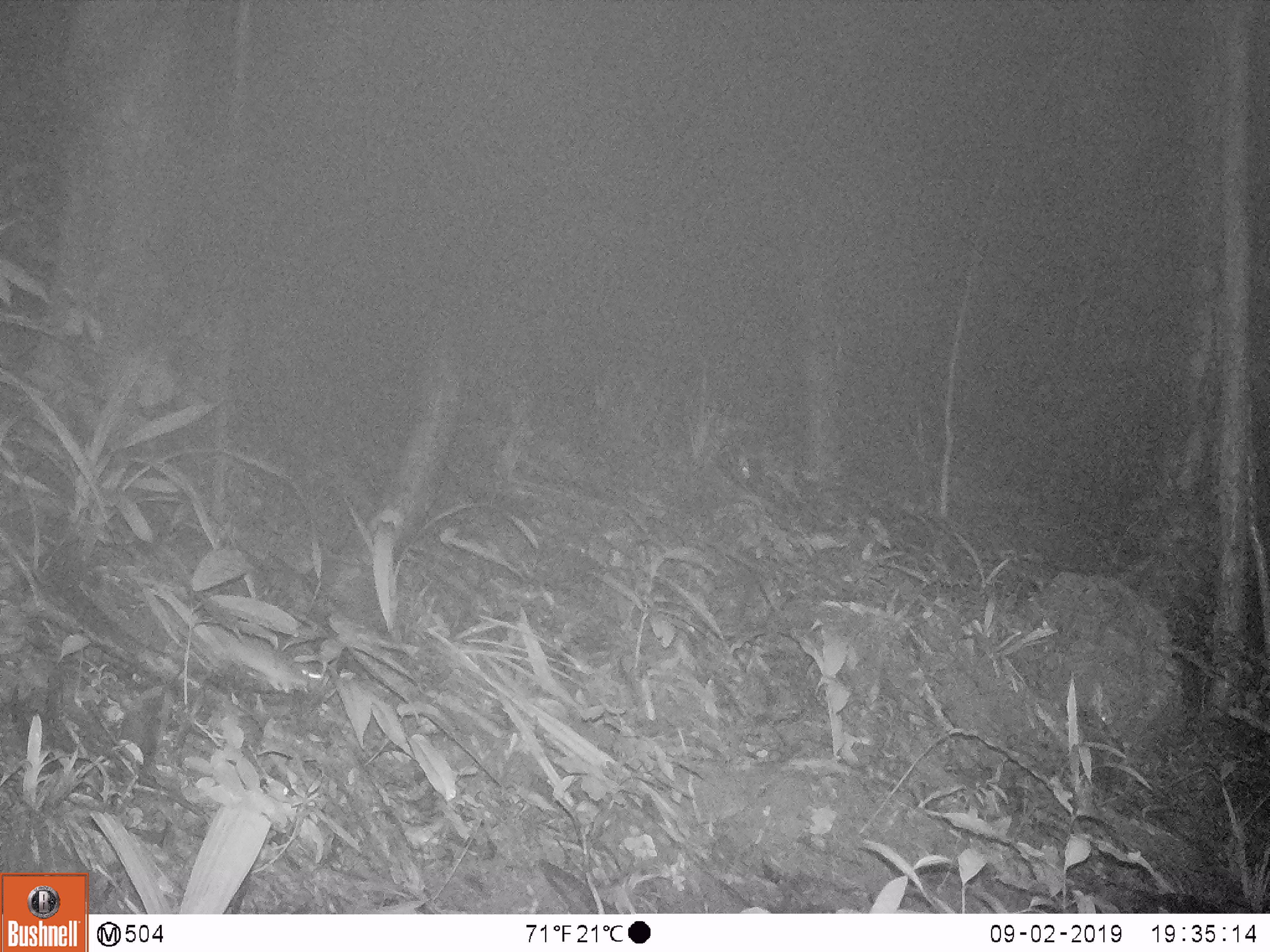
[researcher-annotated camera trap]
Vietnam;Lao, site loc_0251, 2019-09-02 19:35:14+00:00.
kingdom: Animalia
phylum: Chordata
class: Mammalia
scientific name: Mammalia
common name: mammal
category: unidentified small mammal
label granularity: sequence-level